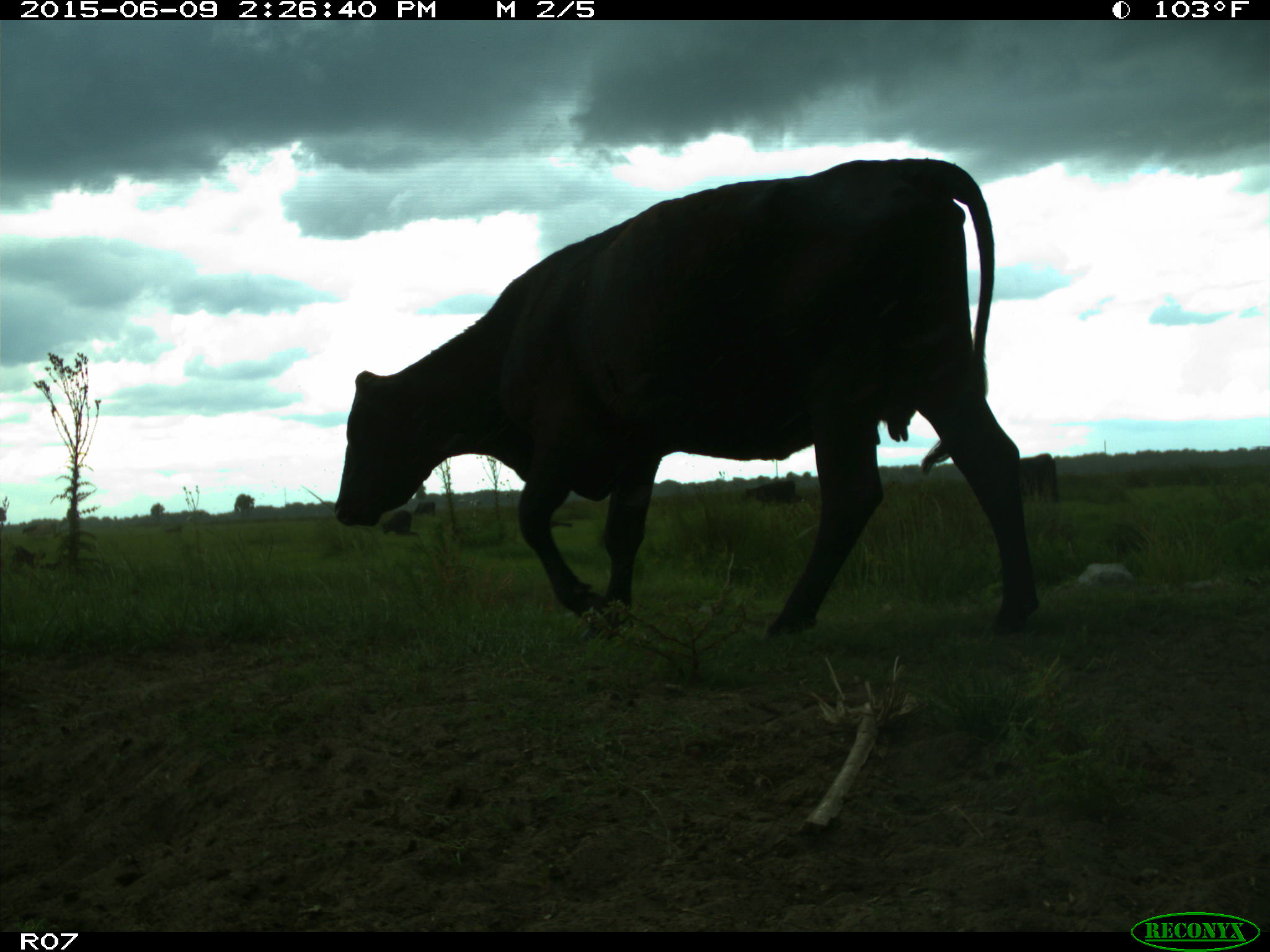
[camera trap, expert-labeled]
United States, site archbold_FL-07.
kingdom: Animalia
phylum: Chordata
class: Mammalia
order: Artiodactyla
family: Bovidae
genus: Bos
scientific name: Bos taurus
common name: domestic cow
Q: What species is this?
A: Bos taurus (domestic cow).